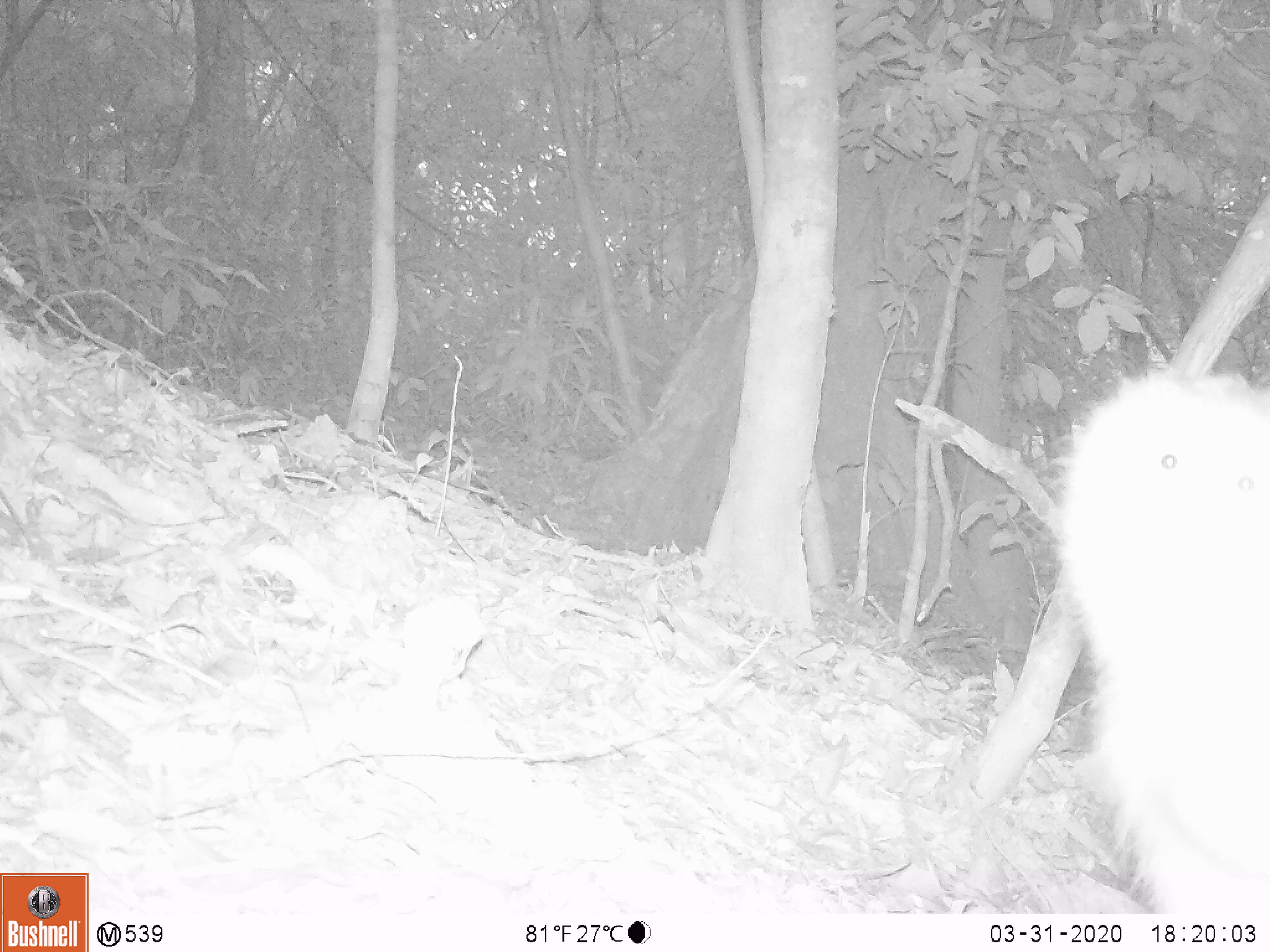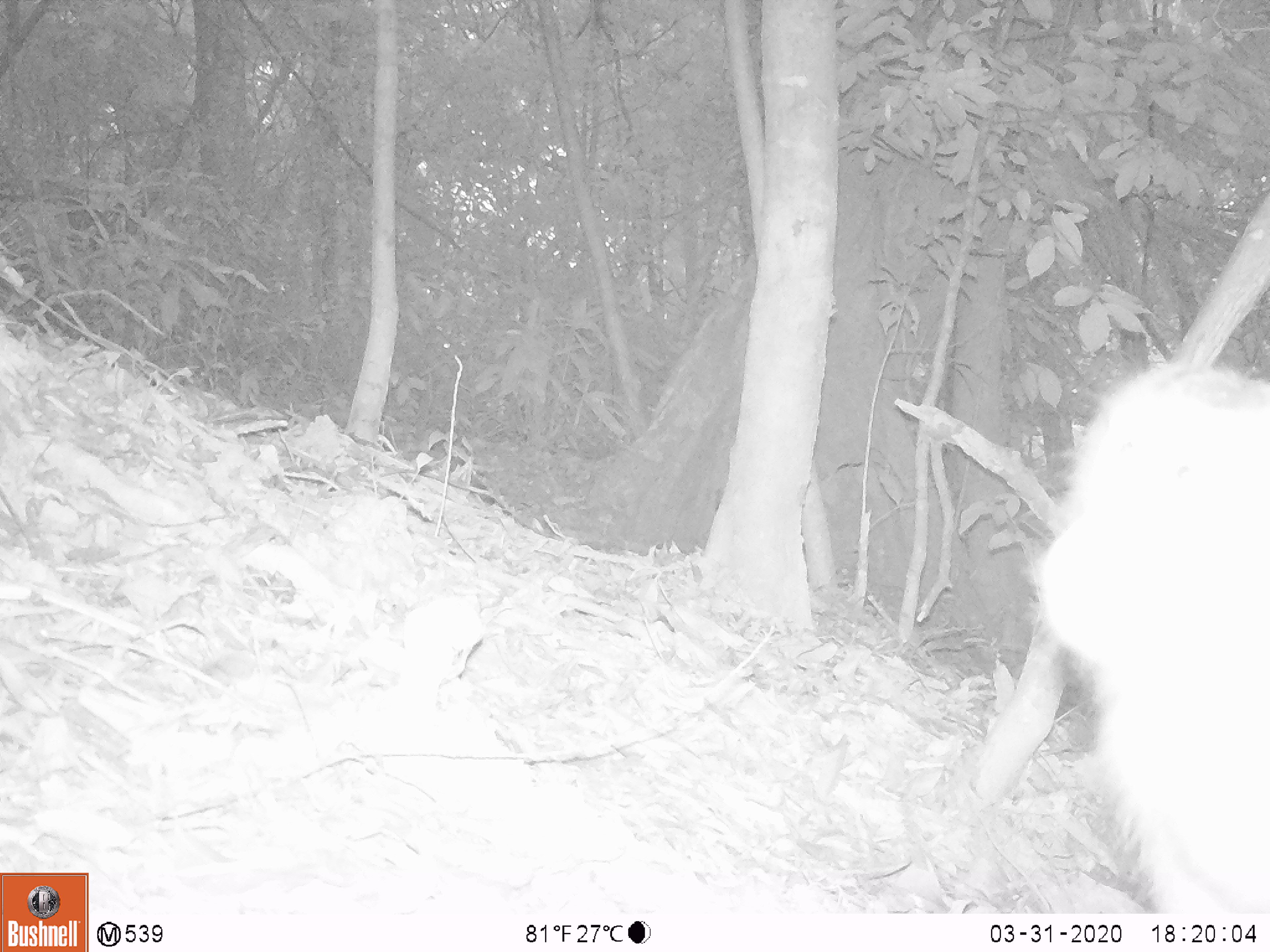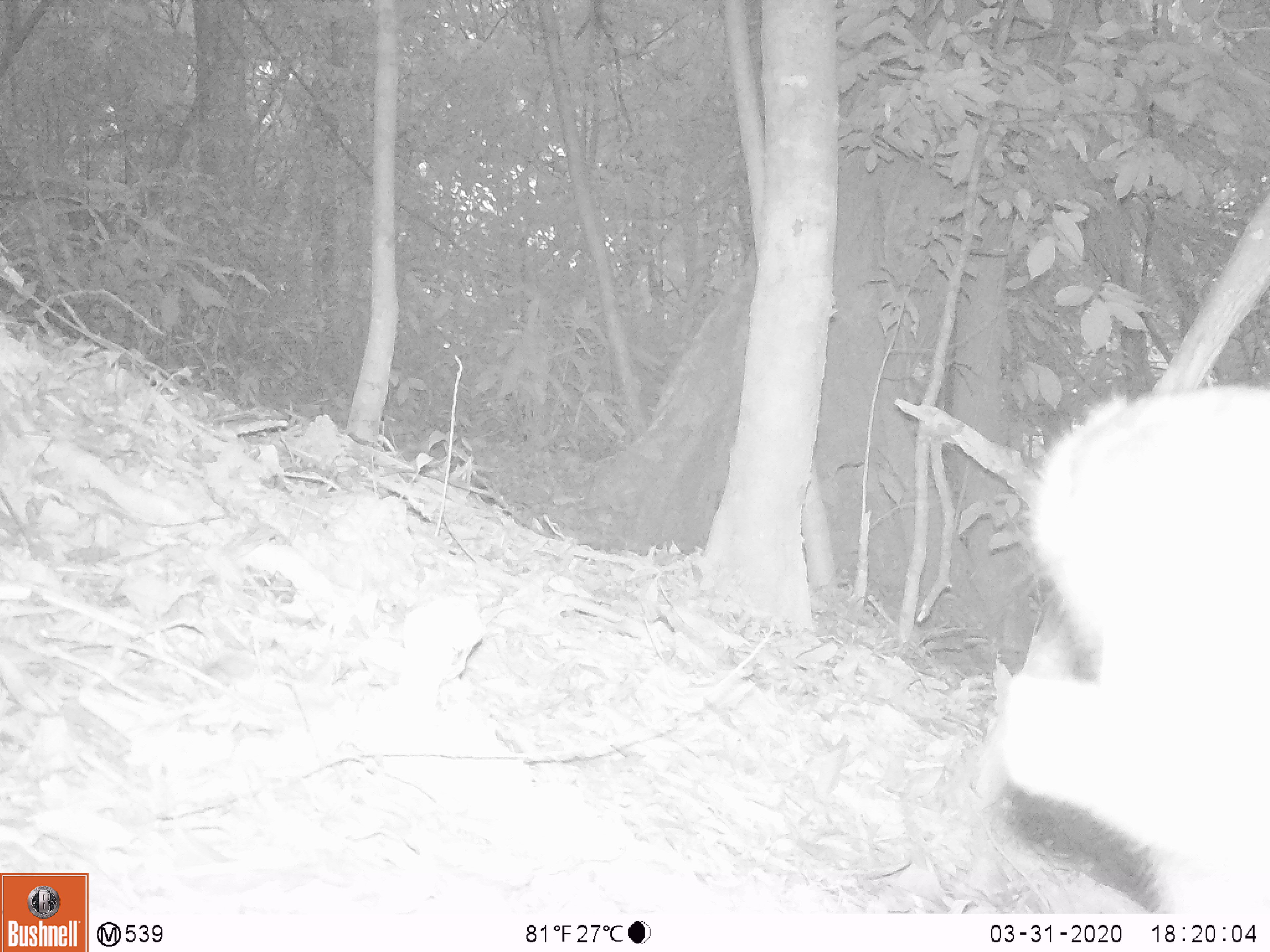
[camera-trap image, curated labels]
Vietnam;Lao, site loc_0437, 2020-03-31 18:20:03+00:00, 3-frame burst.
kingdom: Animalia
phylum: Chordata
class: Mammalia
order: Primates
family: Cercopithecidae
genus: Macaca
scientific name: Macaca nemestrina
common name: pig-tailed macaque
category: pig tailed macaque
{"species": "pig tailed macaque (pig-tailed macaque) (Macaca nemestrina)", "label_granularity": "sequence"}